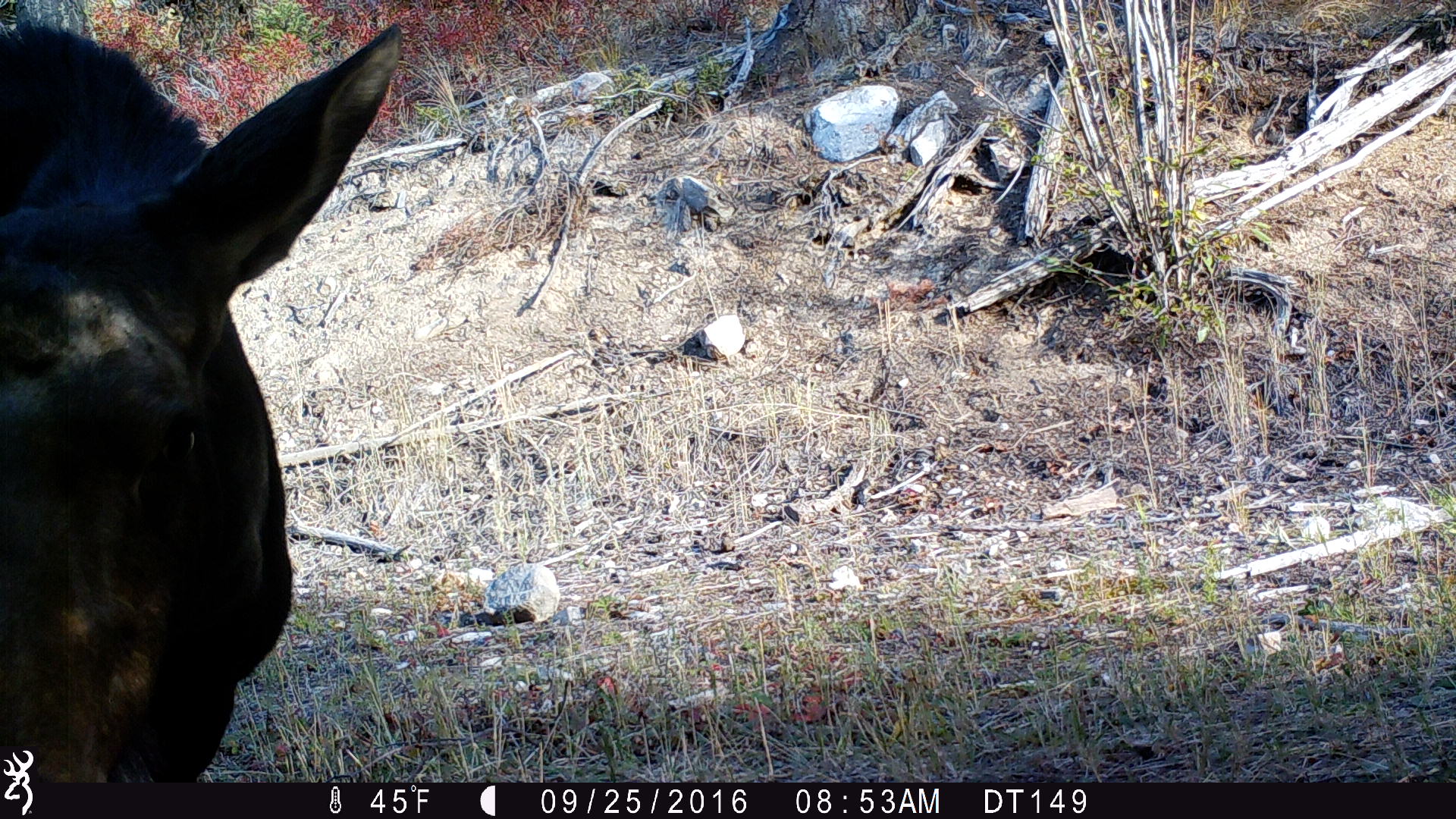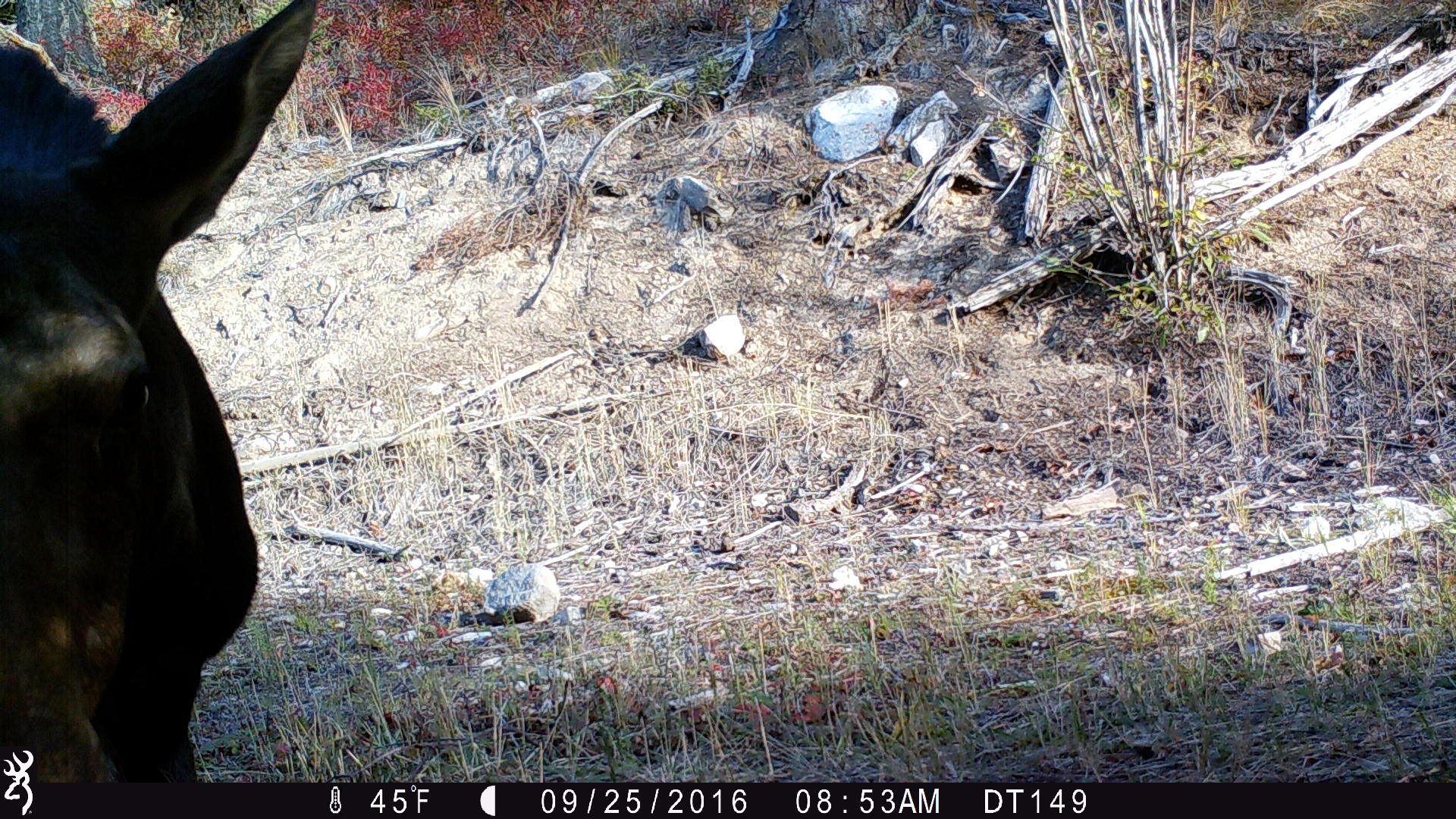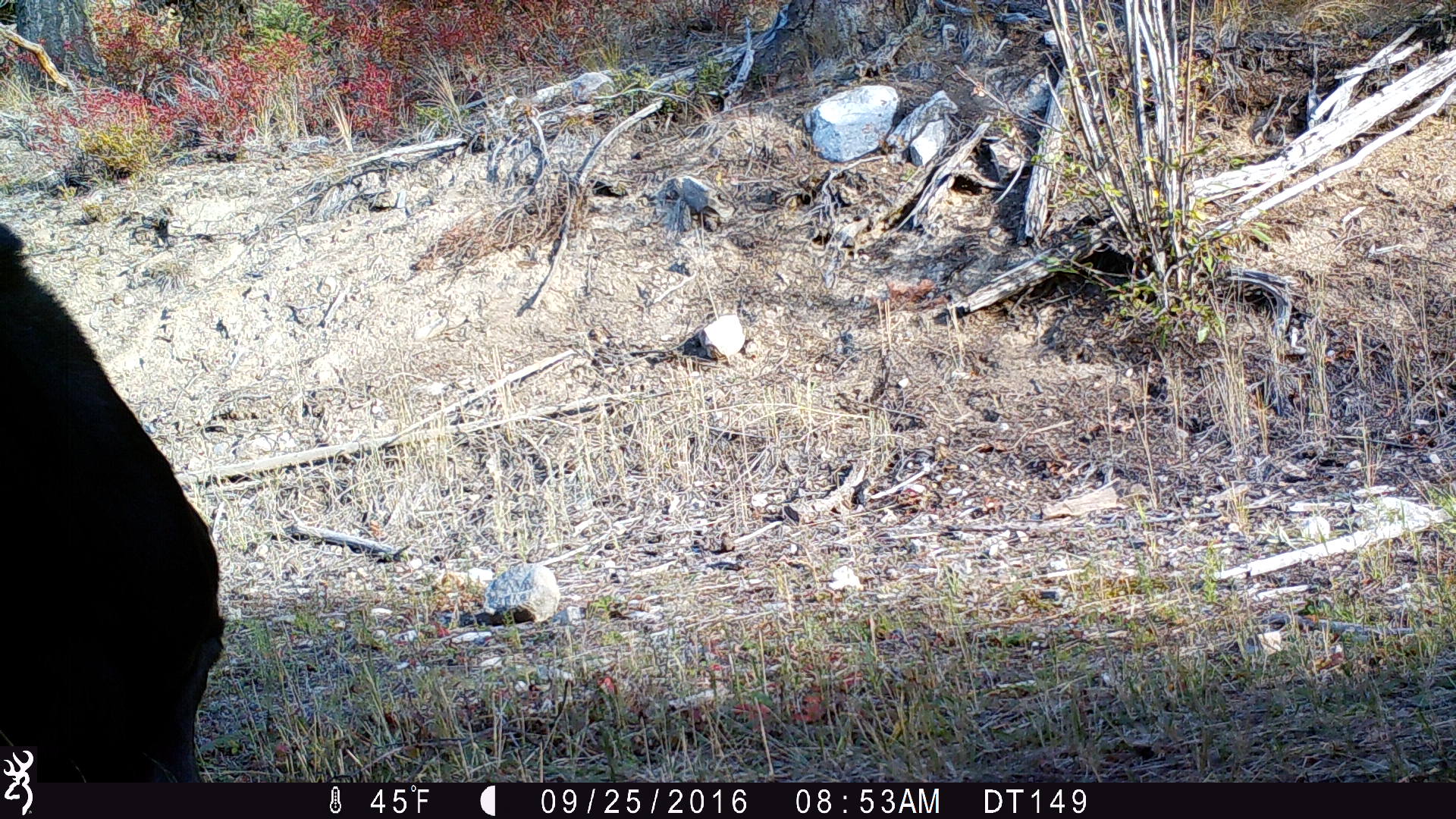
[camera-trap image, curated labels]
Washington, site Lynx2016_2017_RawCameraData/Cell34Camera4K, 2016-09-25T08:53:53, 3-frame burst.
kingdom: Animalia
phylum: Chordata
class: Mammalia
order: Artiodactyla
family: Cervidae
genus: Alces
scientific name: Alces alces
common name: moose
Alces alces (moose). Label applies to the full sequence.